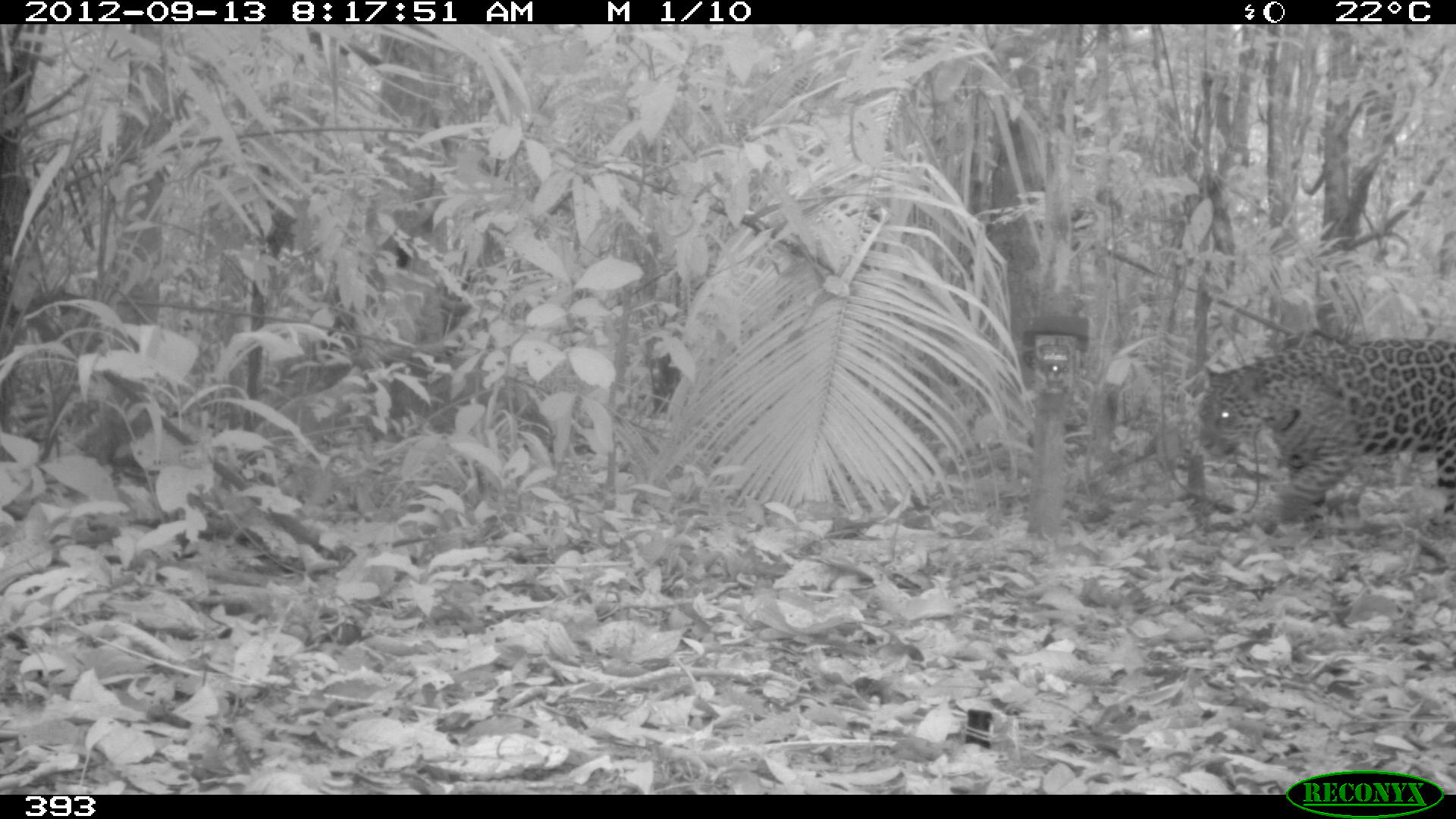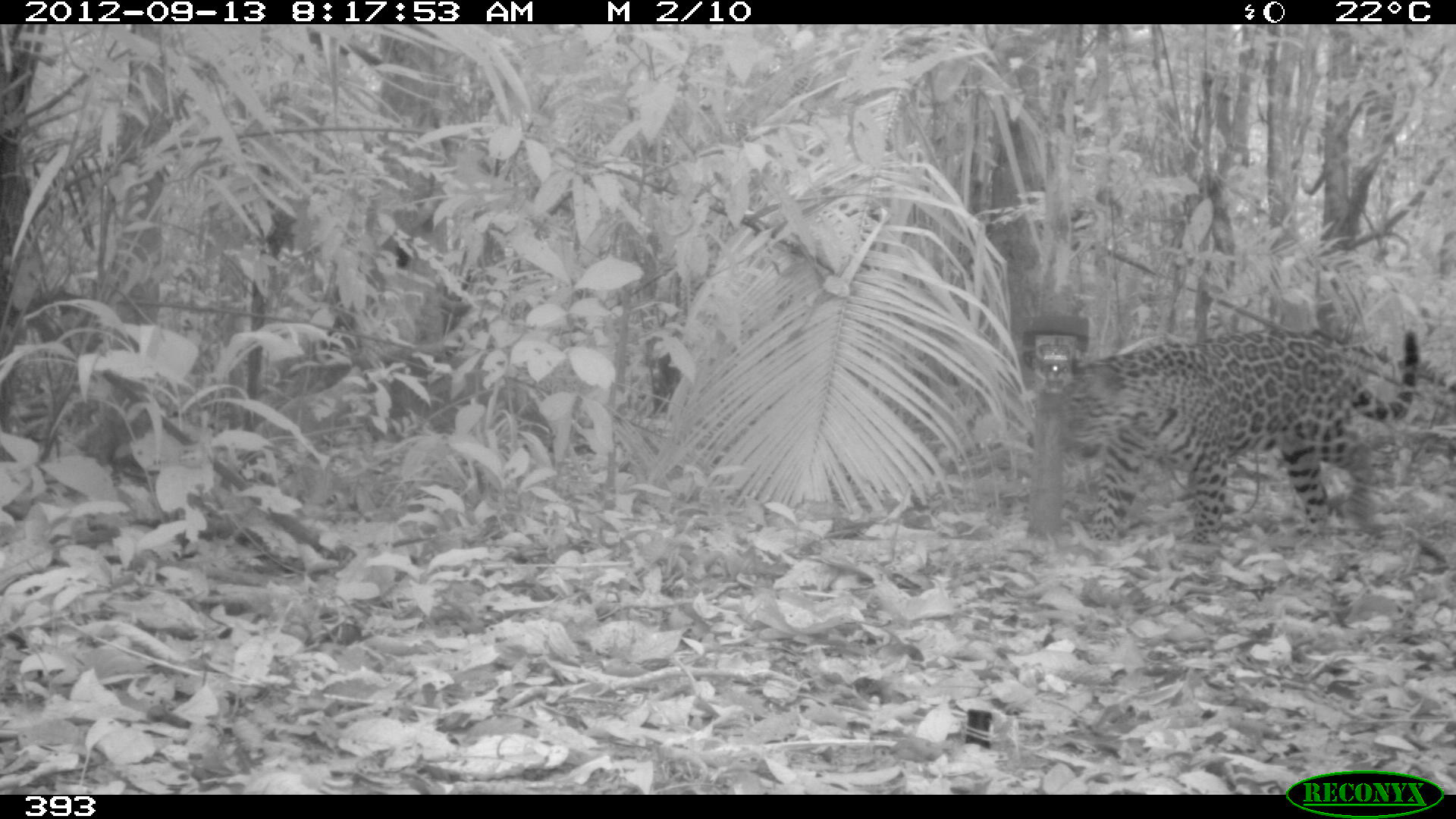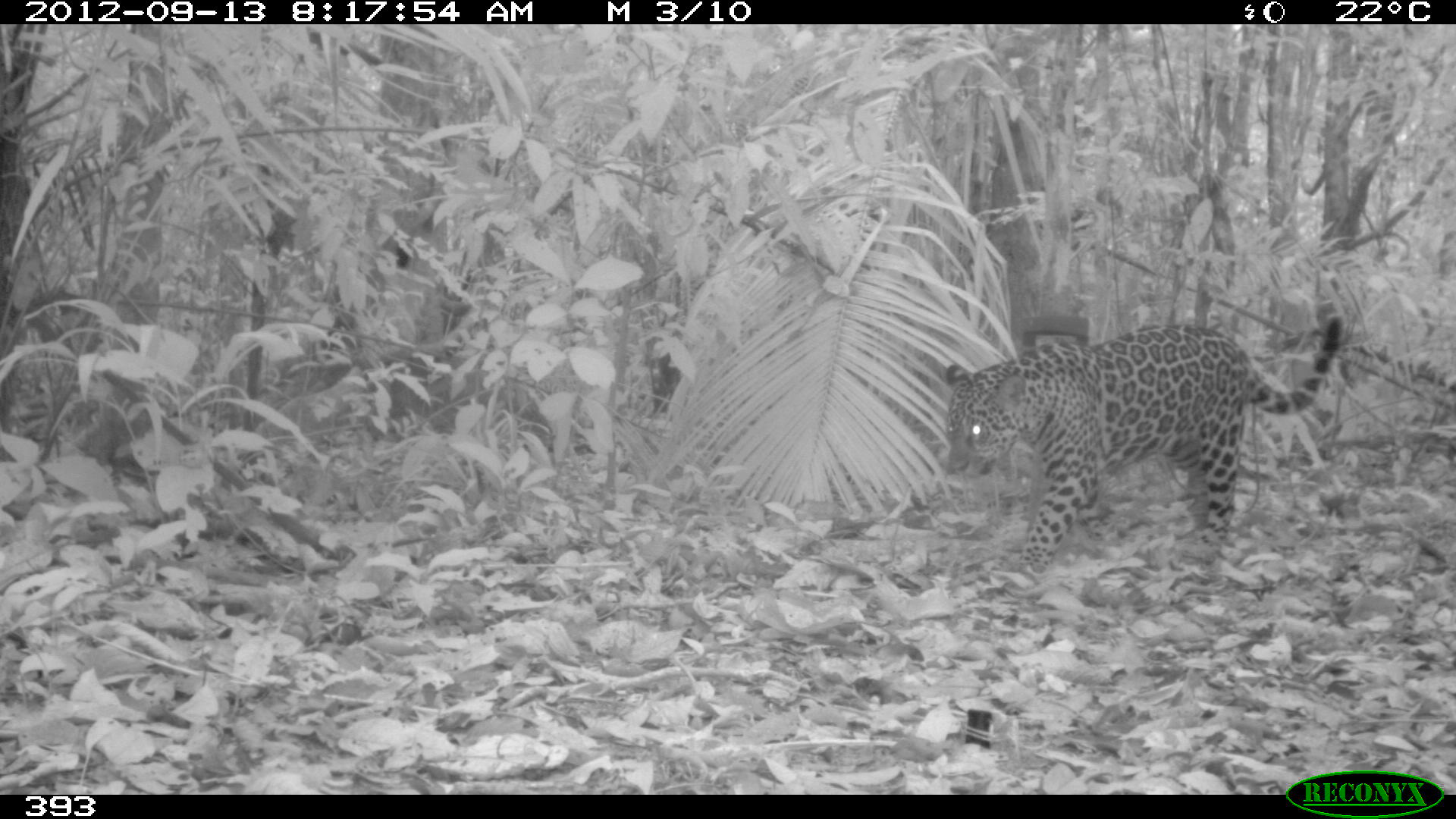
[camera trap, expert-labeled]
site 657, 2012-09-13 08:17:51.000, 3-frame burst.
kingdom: Animalia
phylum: Chordata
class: Mammalia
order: Carnivora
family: Felidae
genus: Panthera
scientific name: Panthera onca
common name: jaguar